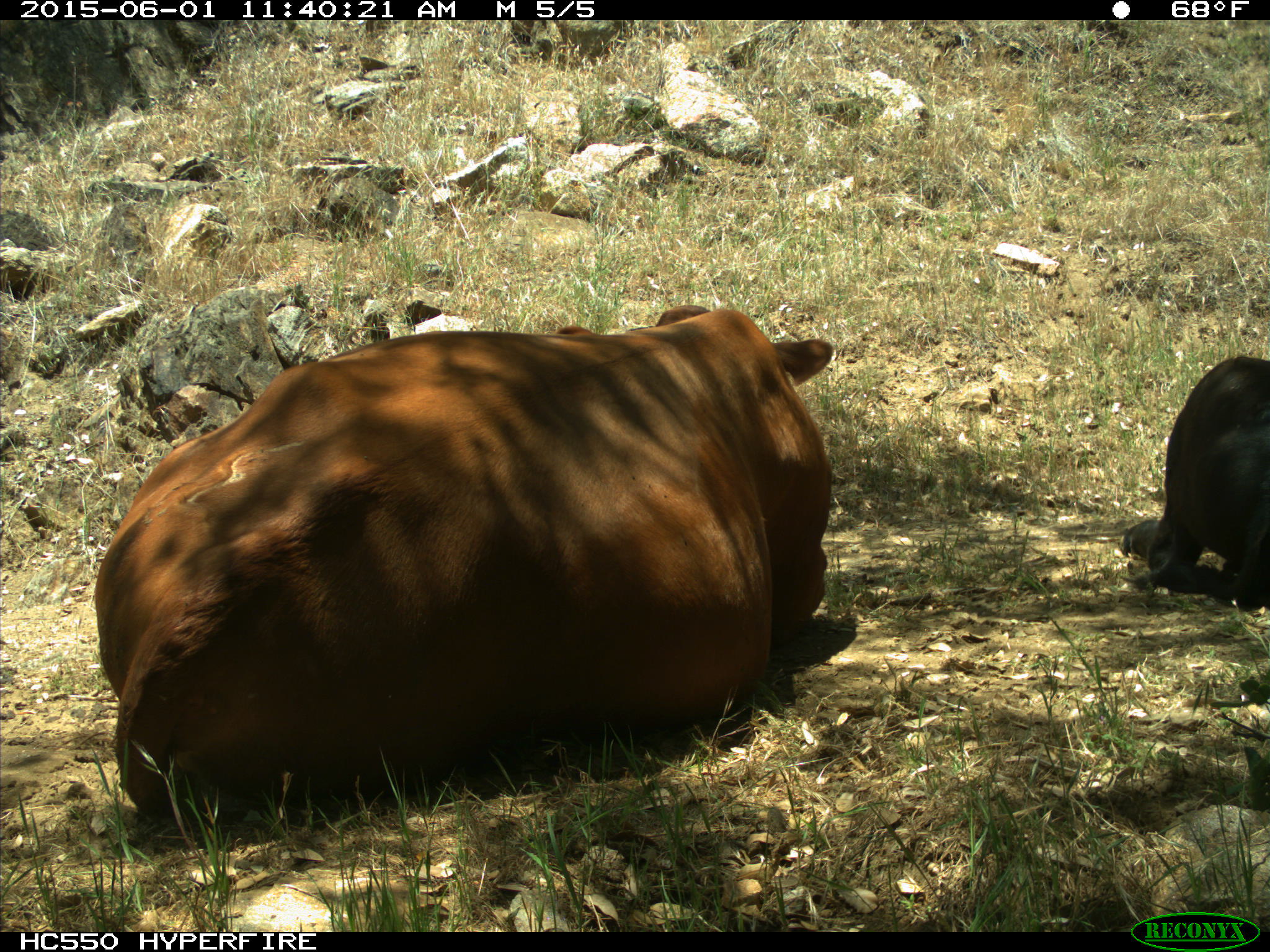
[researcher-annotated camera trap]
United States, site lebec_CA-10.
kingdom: Animalia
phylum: Chordata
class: Mammalia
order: Artiodactyla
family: Bovidae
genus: Bos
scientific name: Bos taurus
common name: domestic cow